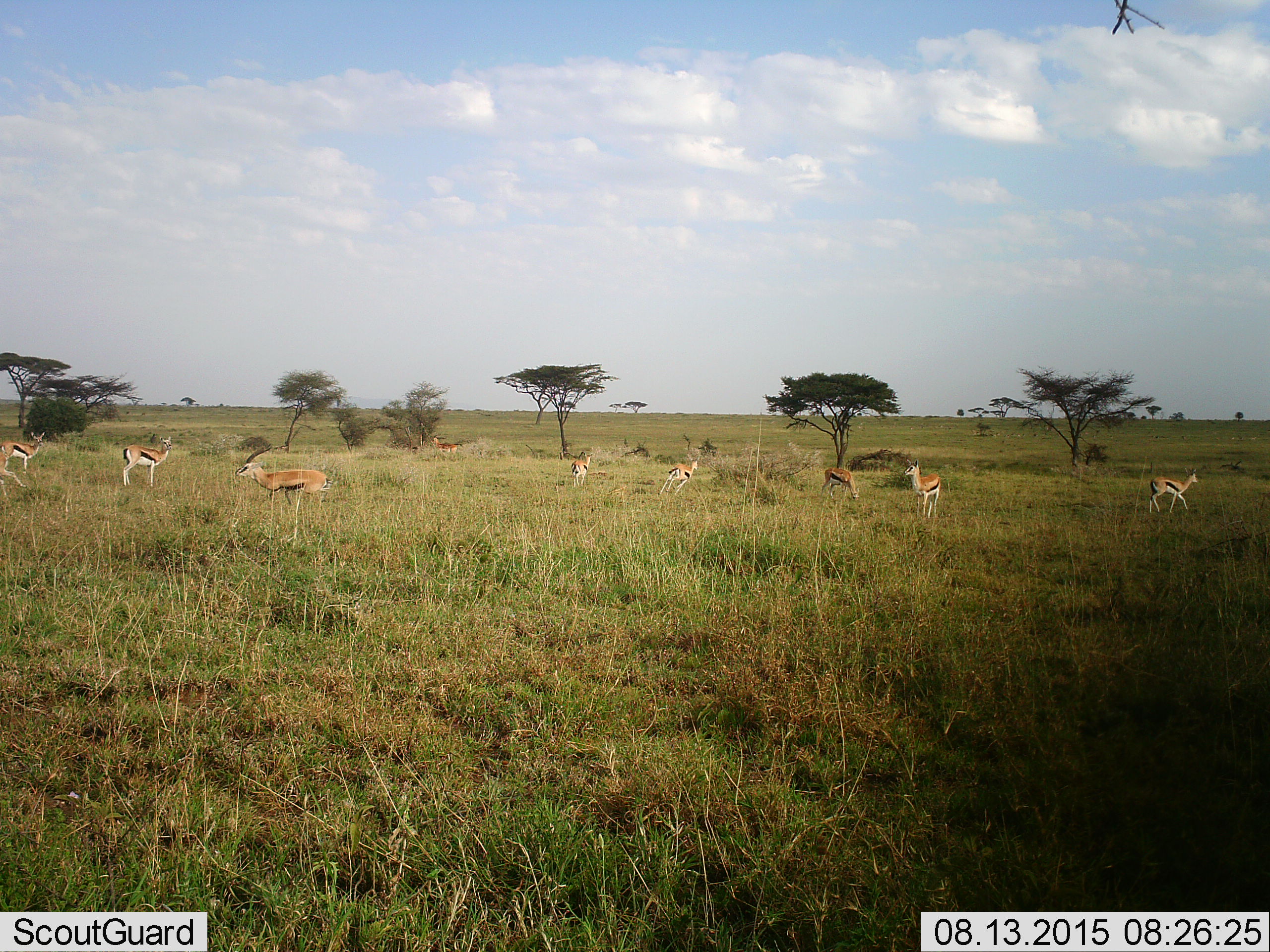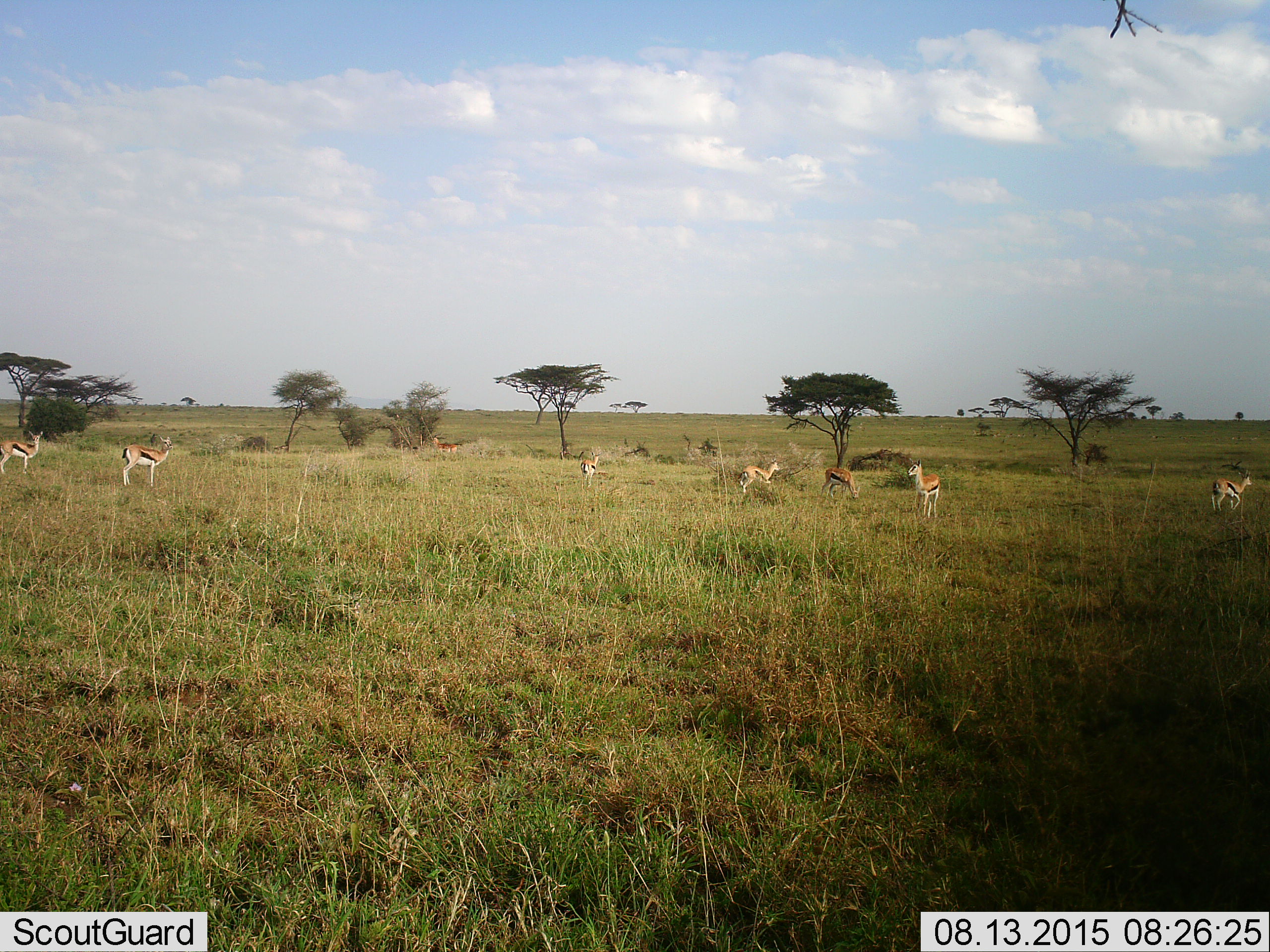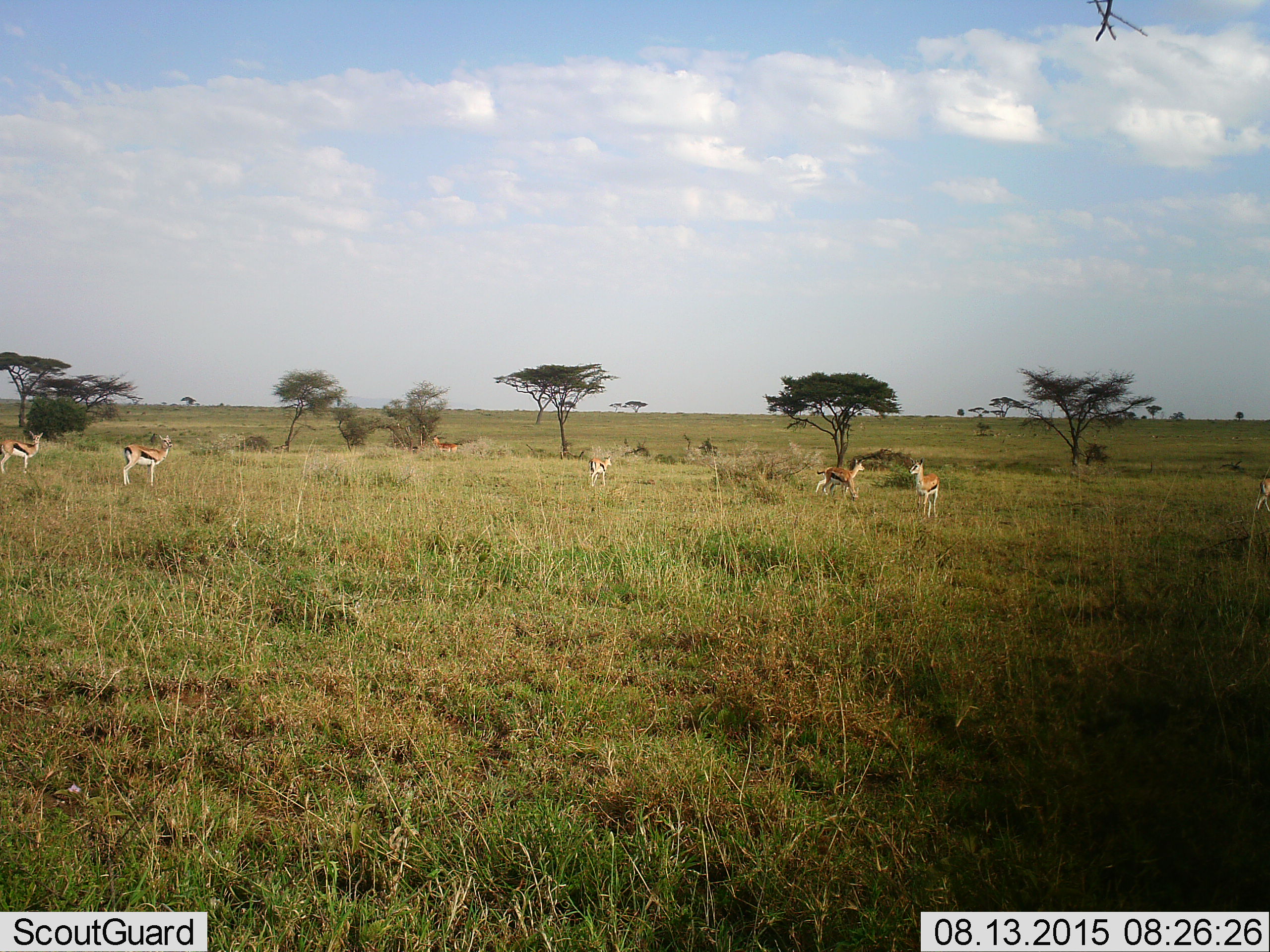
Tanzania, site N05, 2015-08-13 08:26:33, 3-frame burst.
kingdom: Animalia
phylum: Chordata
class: Mammalia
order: Artiodactyla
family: Bovidae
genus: Eudorcas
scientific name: Eudorcas thomsonii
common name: thomson's gazelle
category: gazellethomsons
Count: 9.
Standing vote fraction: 83%.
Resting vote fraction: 0%.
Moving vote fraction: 100%.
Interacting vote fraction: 0%.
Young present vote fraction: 0%.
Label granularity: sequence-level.